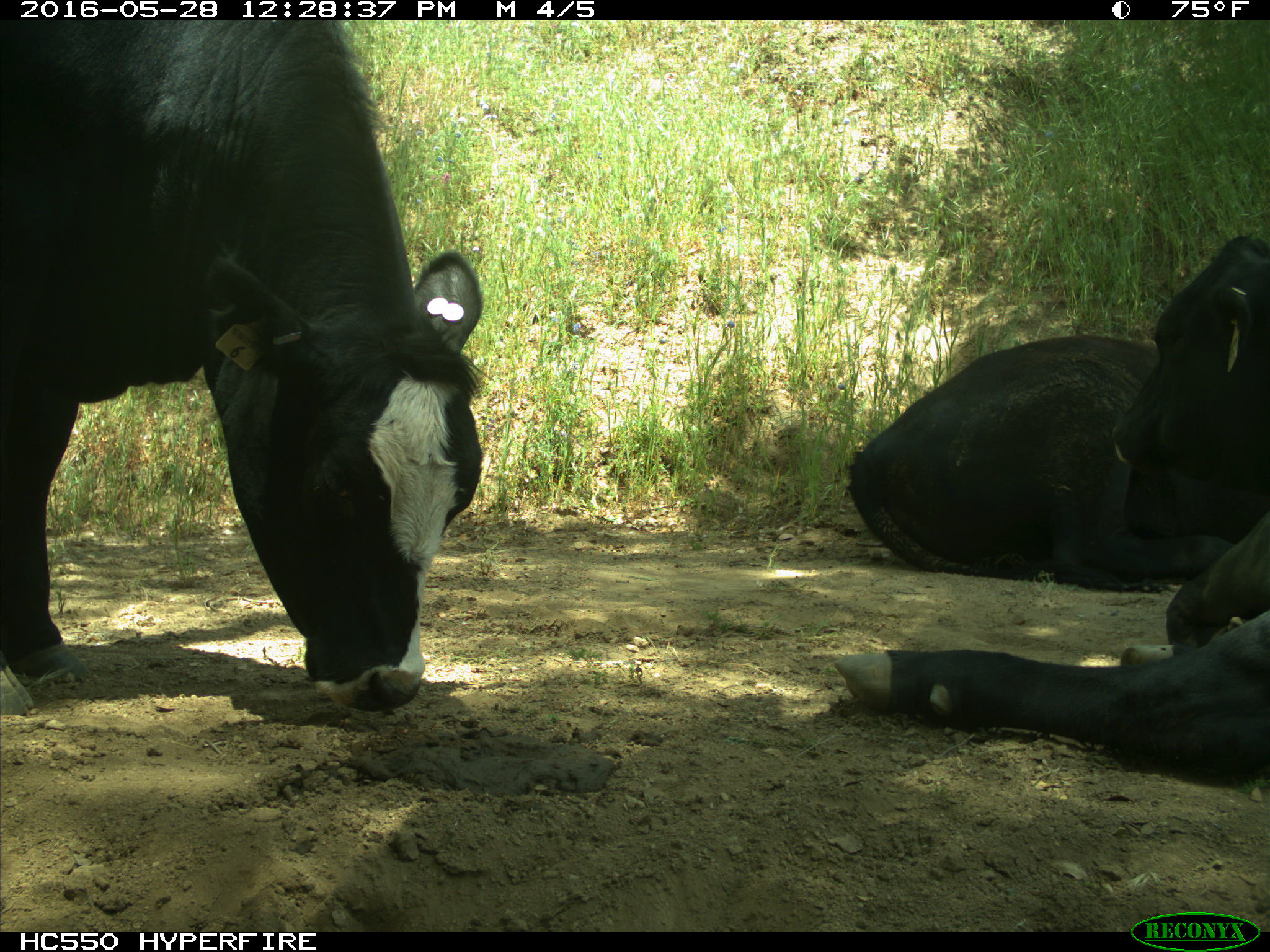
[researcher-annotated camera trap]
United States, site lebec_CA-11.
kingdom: Animalia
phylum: Chordata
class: Mammalia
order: Artiodactyla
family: Bovidae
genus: Bos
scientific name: Bos taurus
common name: domestic cow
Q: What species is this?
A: Bos taurus (domestic cow).